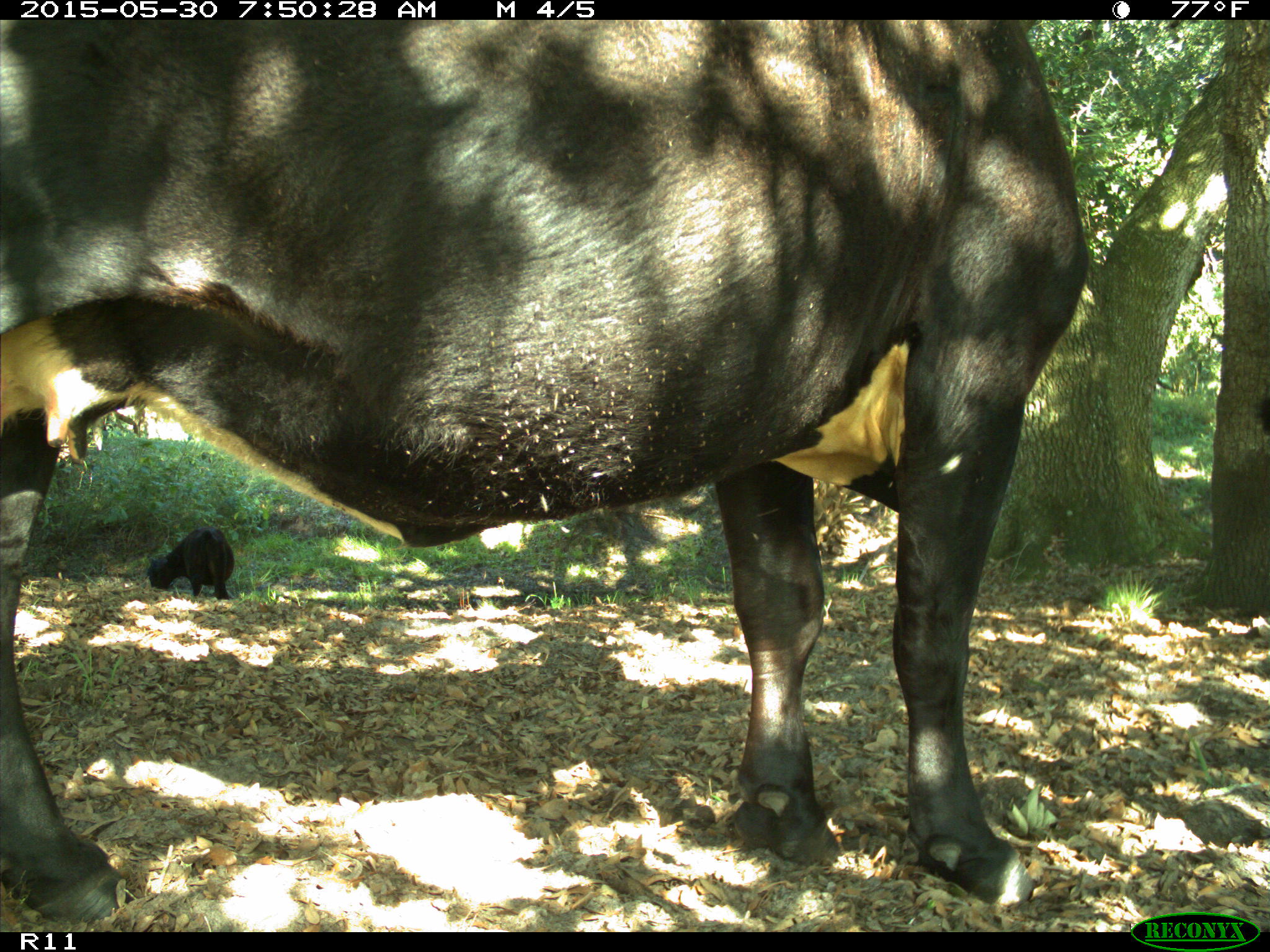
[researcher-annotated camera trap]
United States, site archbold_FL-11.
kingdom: Animalia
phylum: Chordata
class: Mammalia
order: Artiodactyla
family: Bovidae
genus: Bos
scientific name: Bos taurus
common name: domestic cow